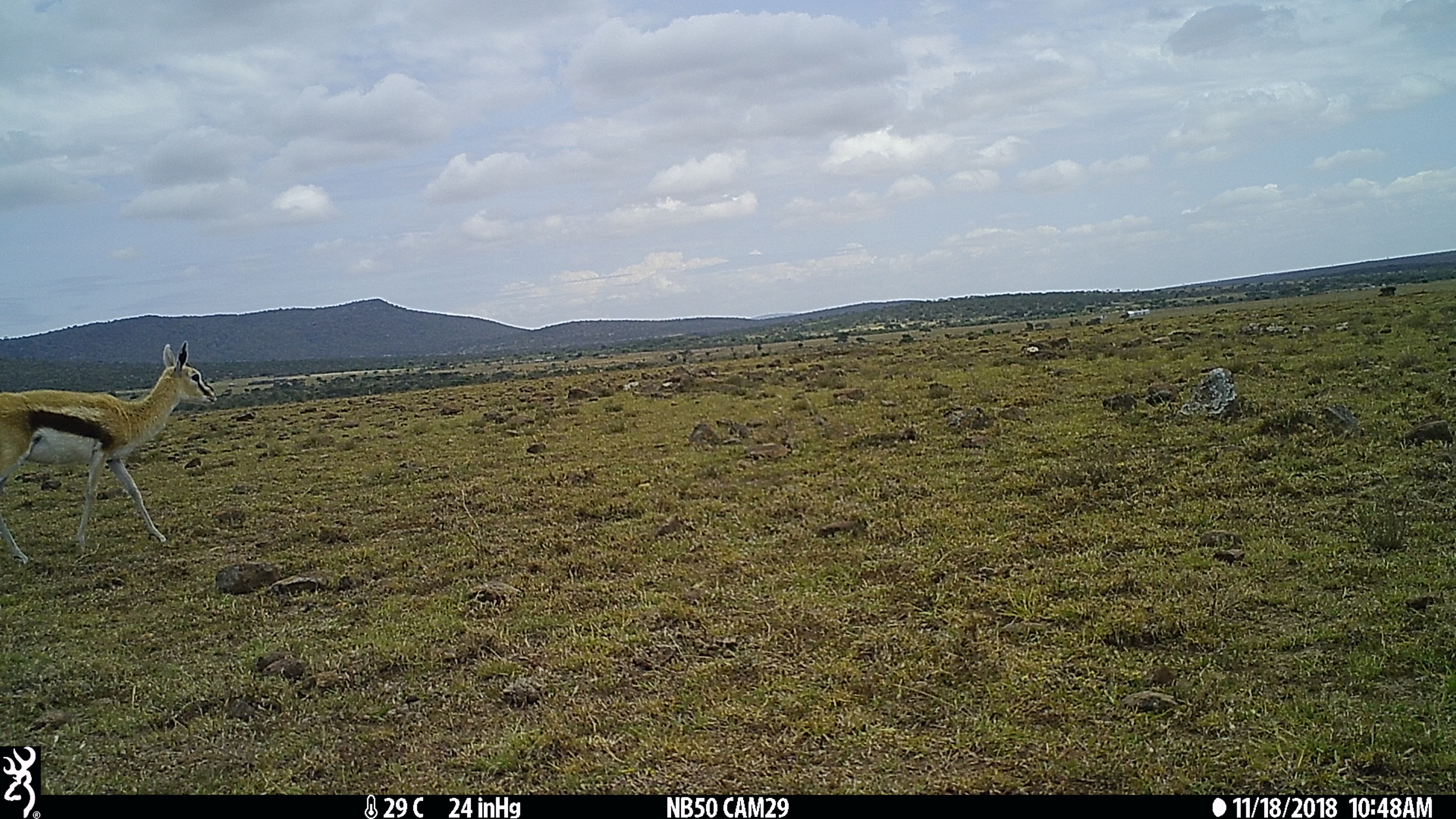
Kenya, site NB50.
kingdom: Animalia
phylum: Chordata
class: Mammalia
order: Artiodactyla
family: Bovidae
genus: Eudorcas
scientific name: Eudorcas thomsonii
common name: thomon's gazelle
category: gazelle thomsons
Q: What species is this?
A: Gazelle thomsons (thomon's gazelle) (Eudorcas thomsonii).